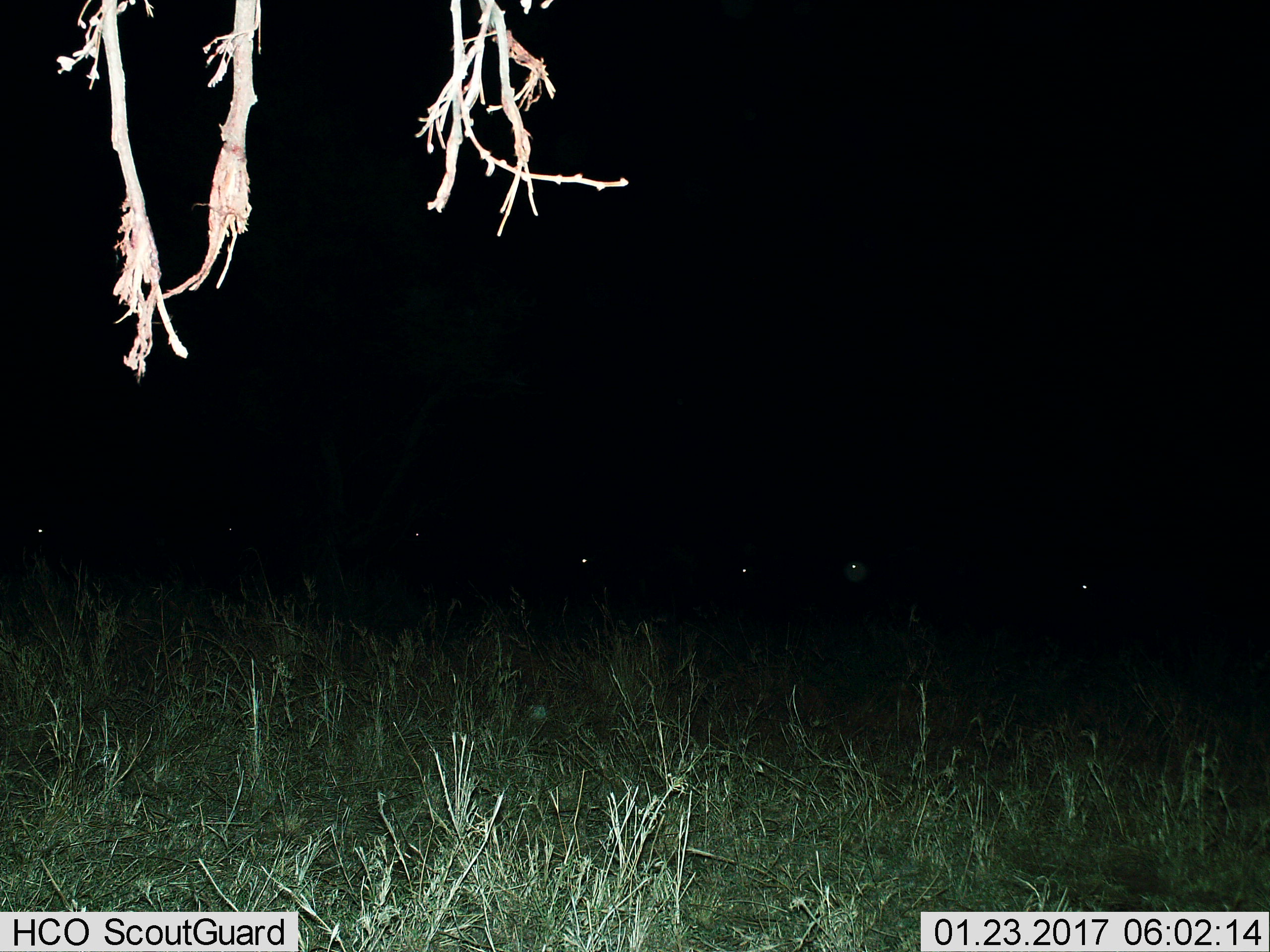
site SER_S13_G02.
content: unidentified animal